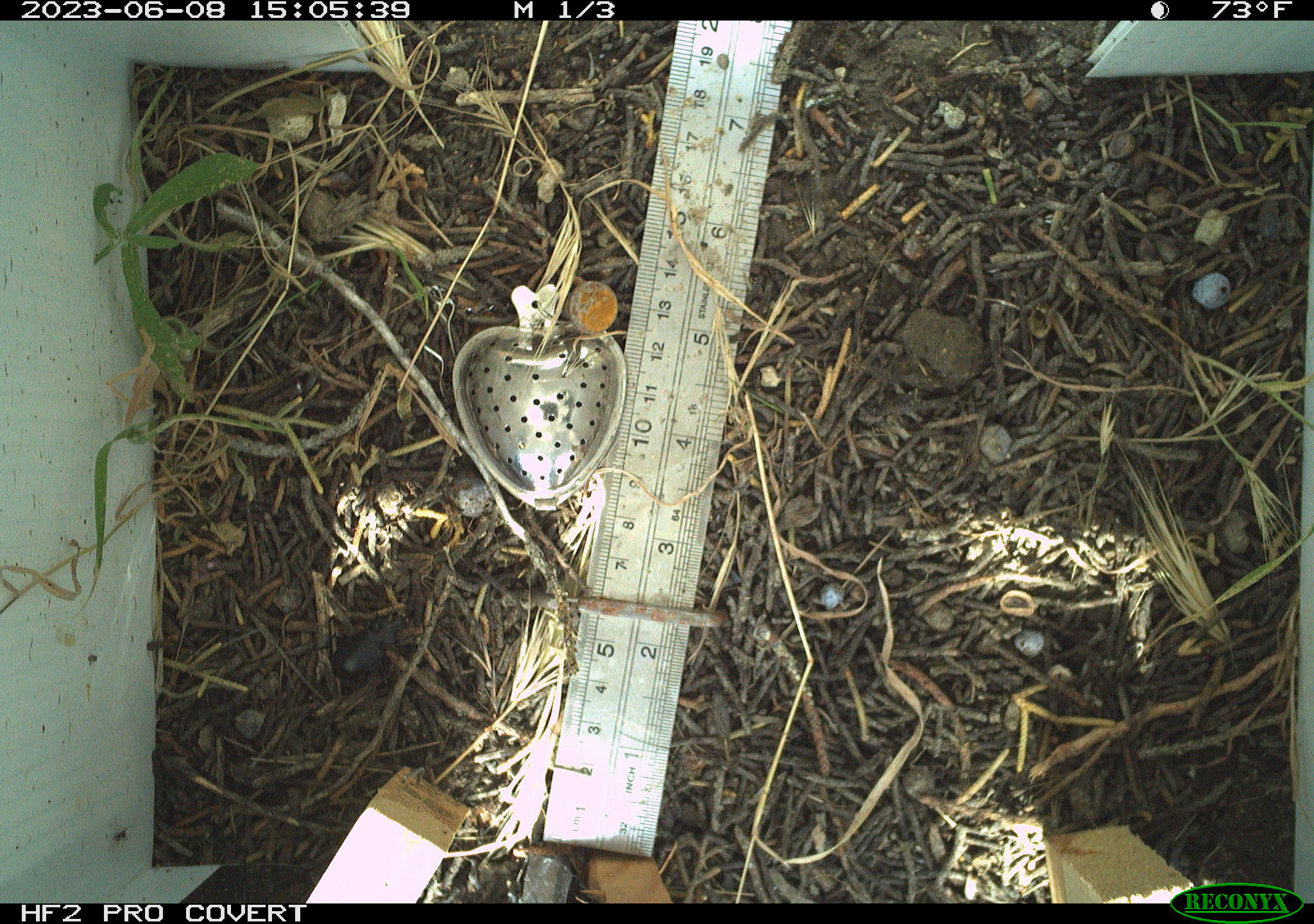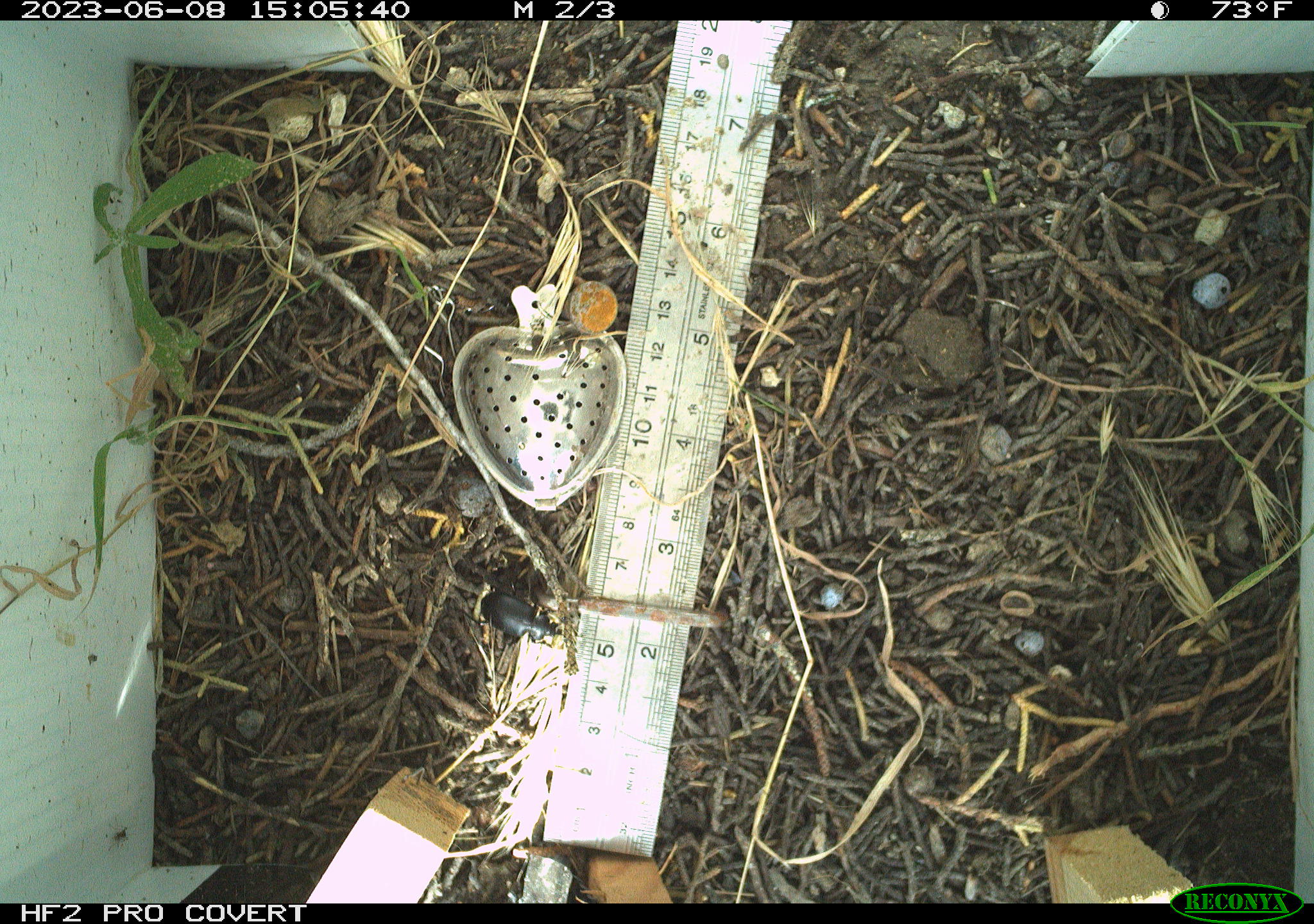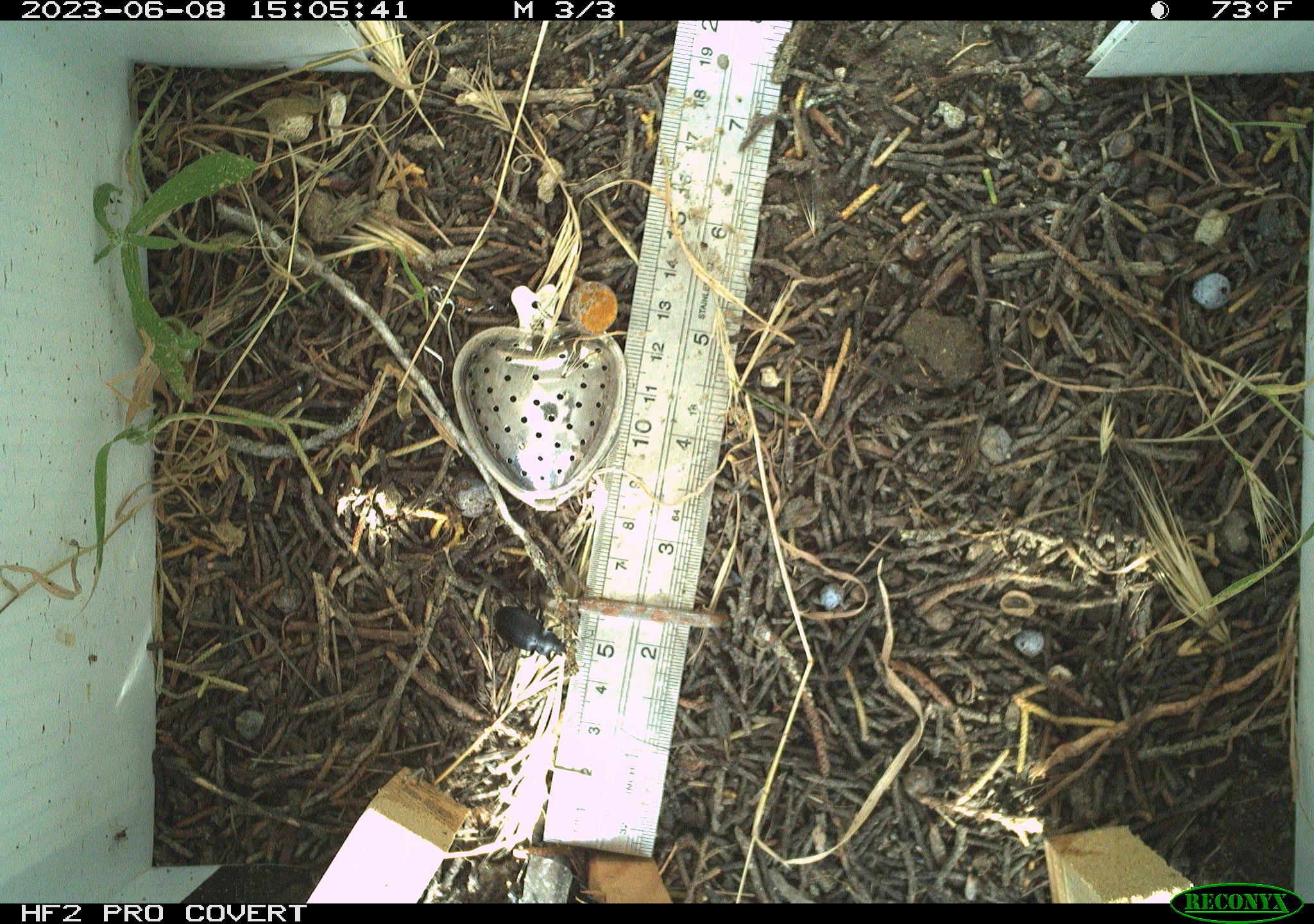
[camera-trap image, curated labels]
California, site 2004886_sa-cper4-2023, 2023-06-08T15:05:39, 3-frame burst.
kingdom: Animalia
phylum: Arthropoda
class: Insecta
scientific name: Insecta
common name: insect